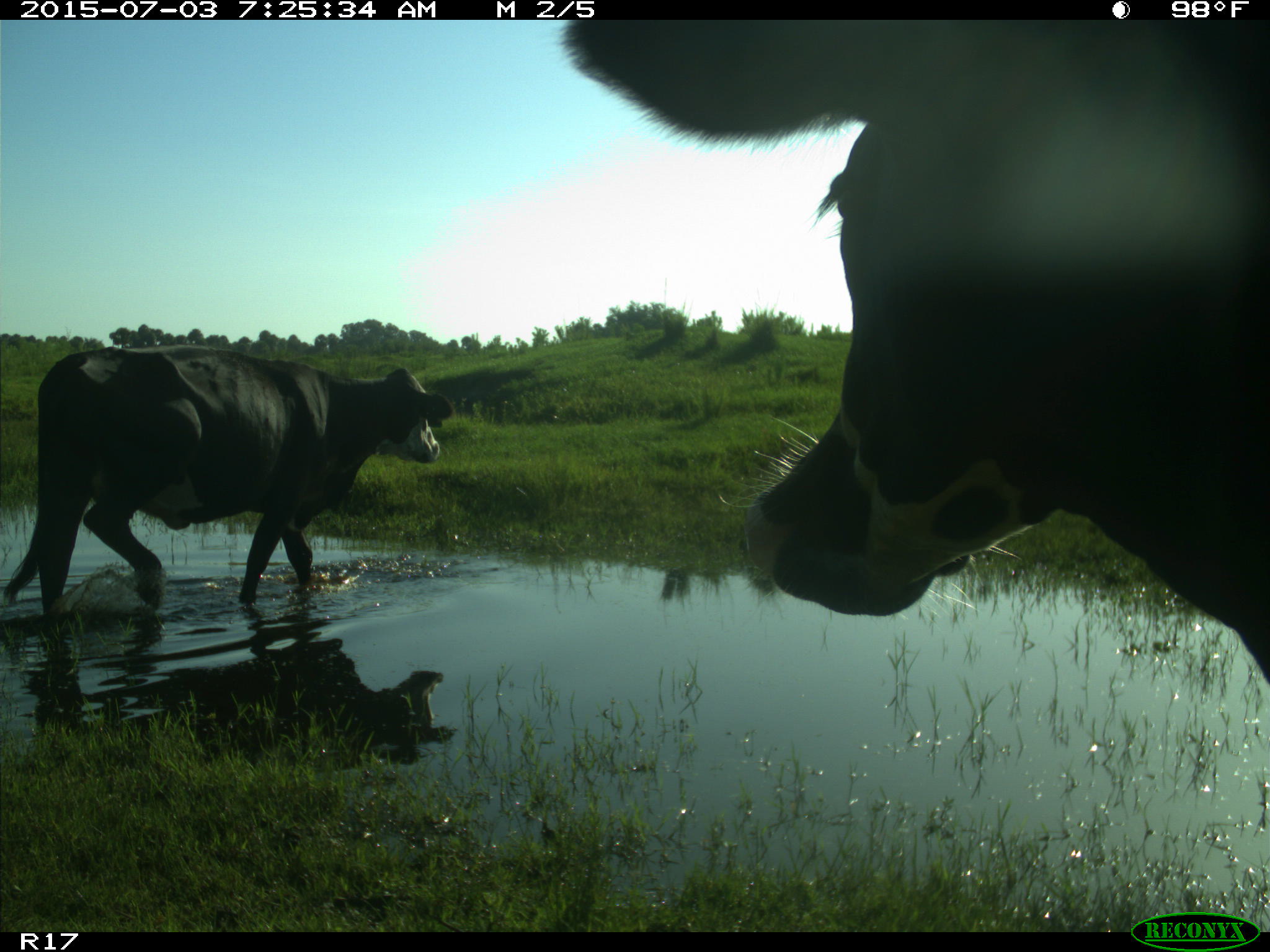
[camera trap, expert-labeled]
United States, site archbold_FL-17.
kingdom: Animalia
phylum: Chordata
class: Mammalia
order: Artiodactyla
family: Bovidae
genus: Bos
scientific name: Bos taurus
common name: domestic cow